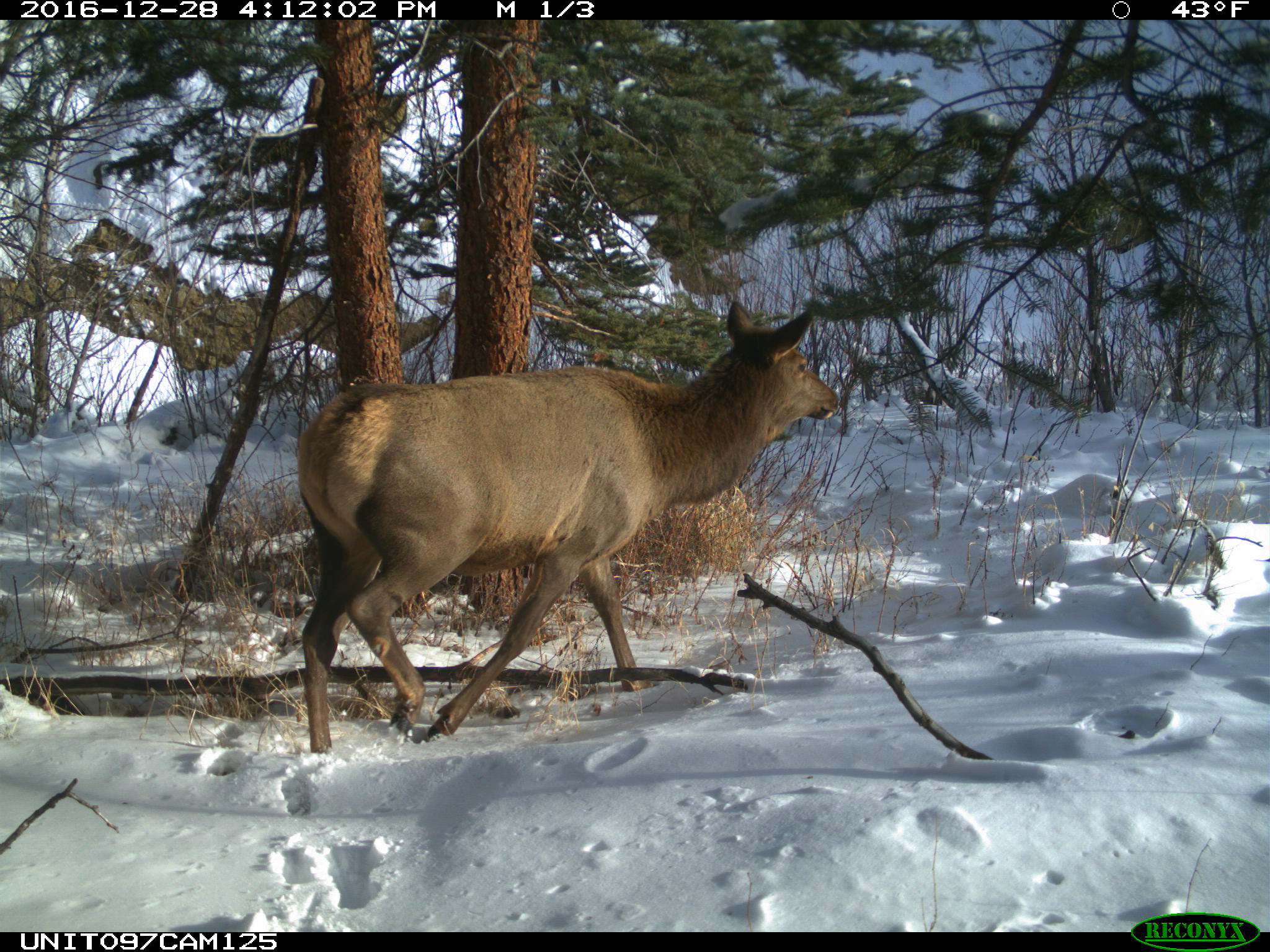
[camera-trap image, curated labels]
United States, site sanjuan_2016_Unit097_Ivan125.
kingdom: Animalia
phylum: Chordata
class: Mammalia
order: Artiodactyla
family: Cervidae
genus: Cervus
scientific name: Cervus elaphus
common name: red deer